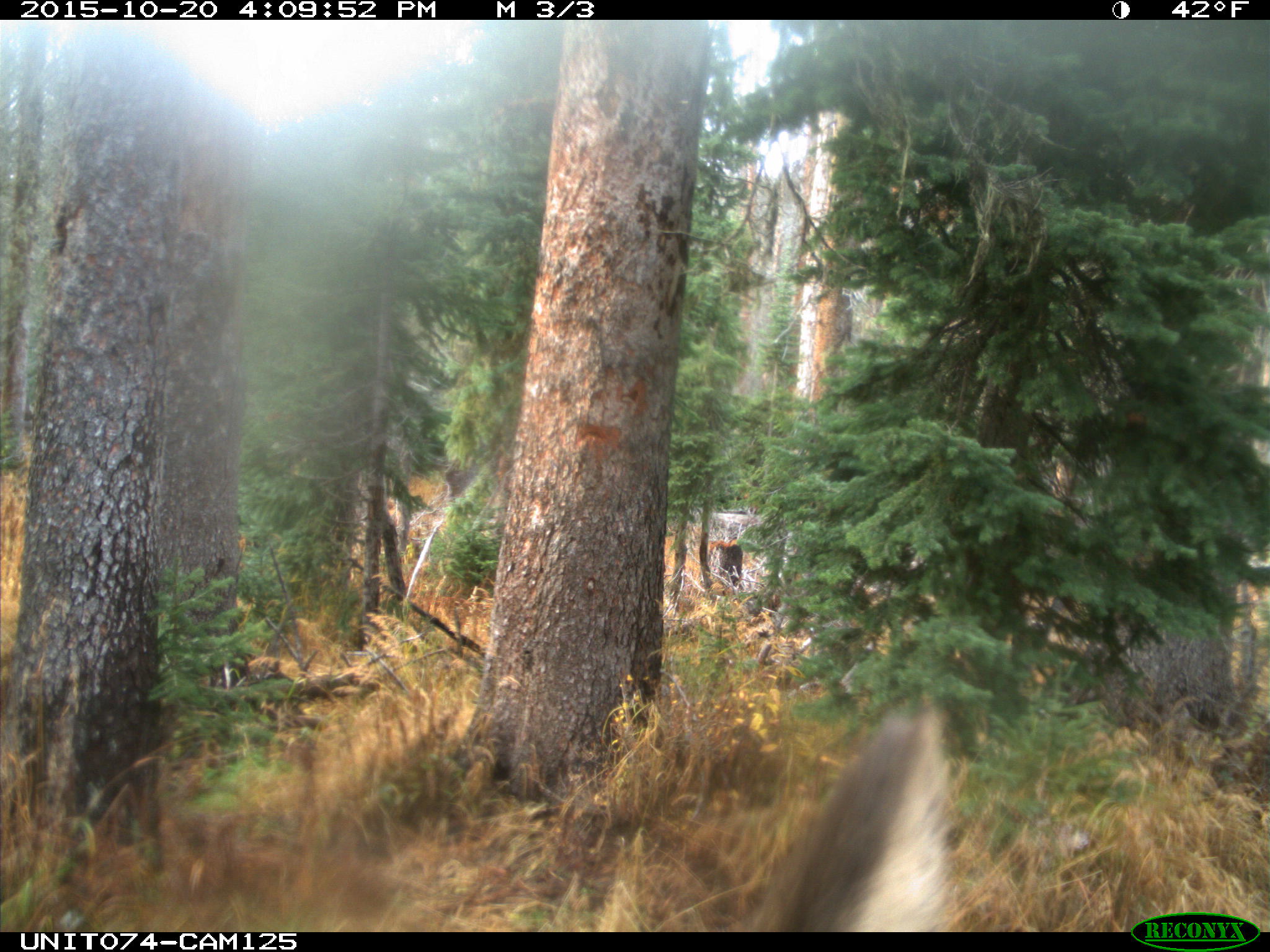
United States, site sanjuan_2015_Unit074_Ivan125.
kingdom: Animalia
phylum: Chordata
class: Mammalia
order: Artiodactyla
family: Cervidae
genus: Cervus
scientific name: Cervus elaphus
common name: red deer